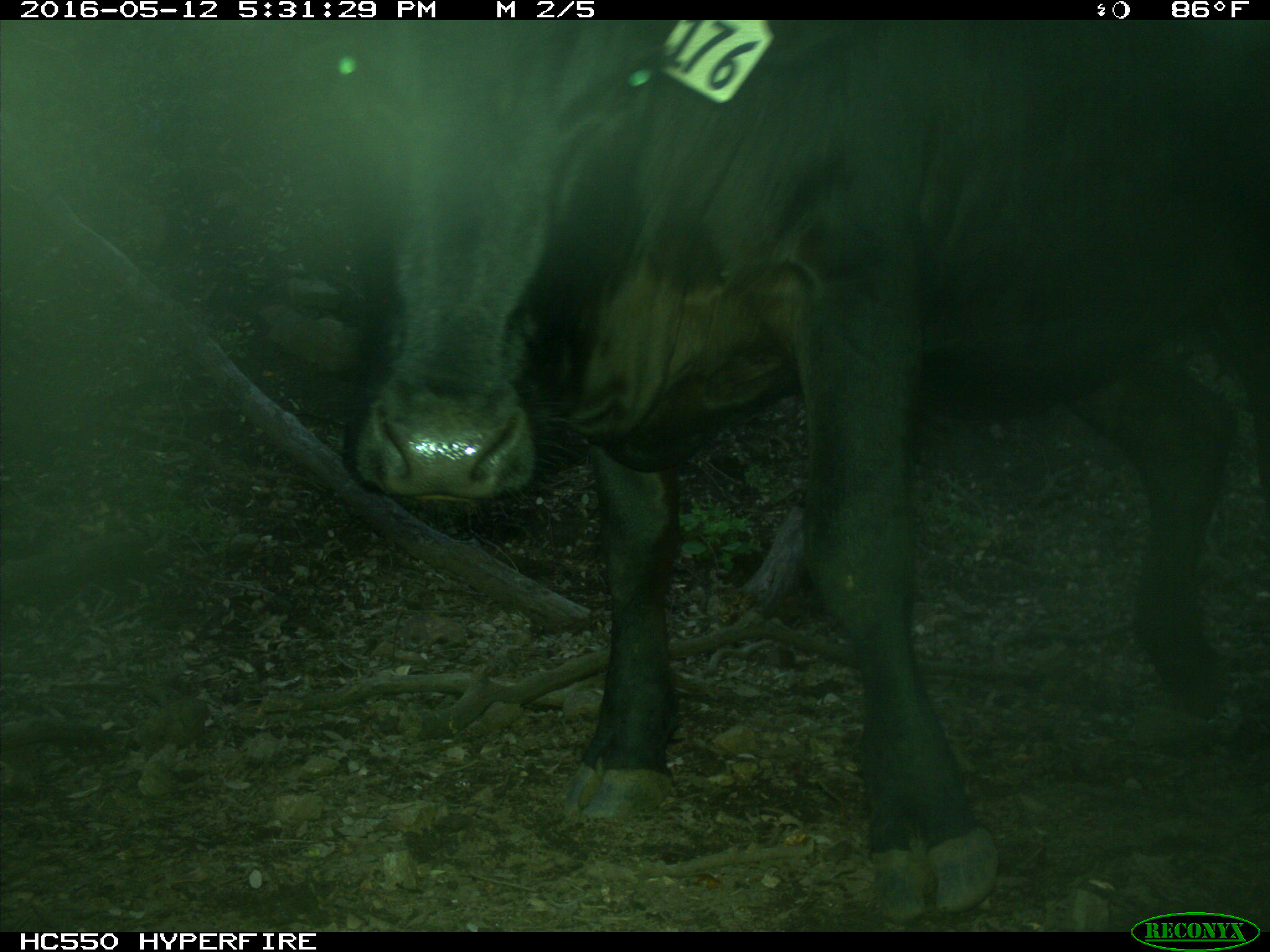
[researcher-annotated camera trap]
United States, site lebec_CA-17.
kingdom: Animalia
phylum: Chordata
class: Mammalia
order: Artiodactyla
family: Bovidae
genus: Bos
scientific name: Bos taurus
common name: domestic cow